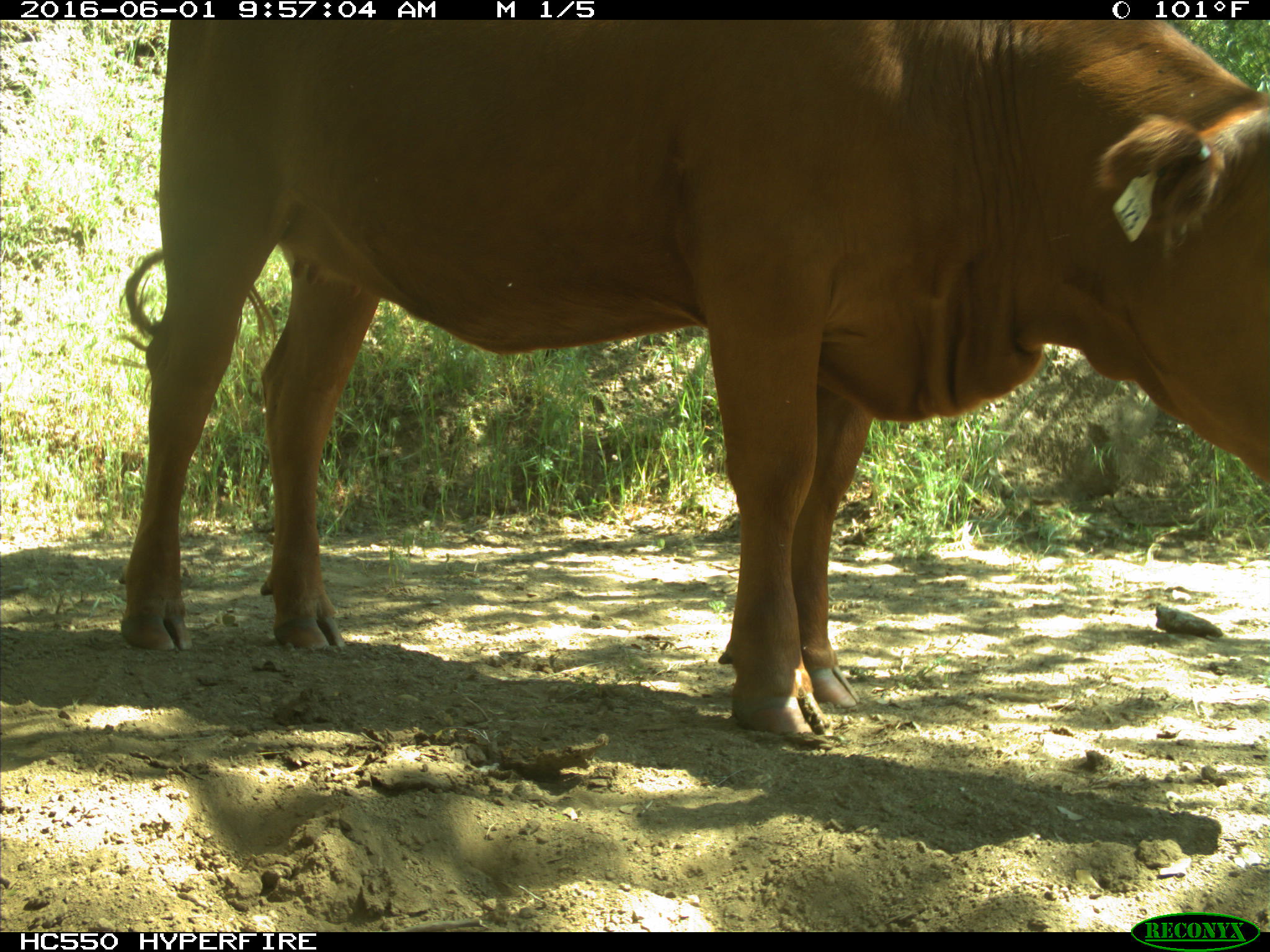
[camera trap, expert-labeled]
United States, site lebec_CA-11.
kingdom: Animalia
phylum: Chordata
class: Mammalia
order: Artiodactyla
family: Bovidae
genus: Bos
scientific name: Bos taurus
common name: domestic cow